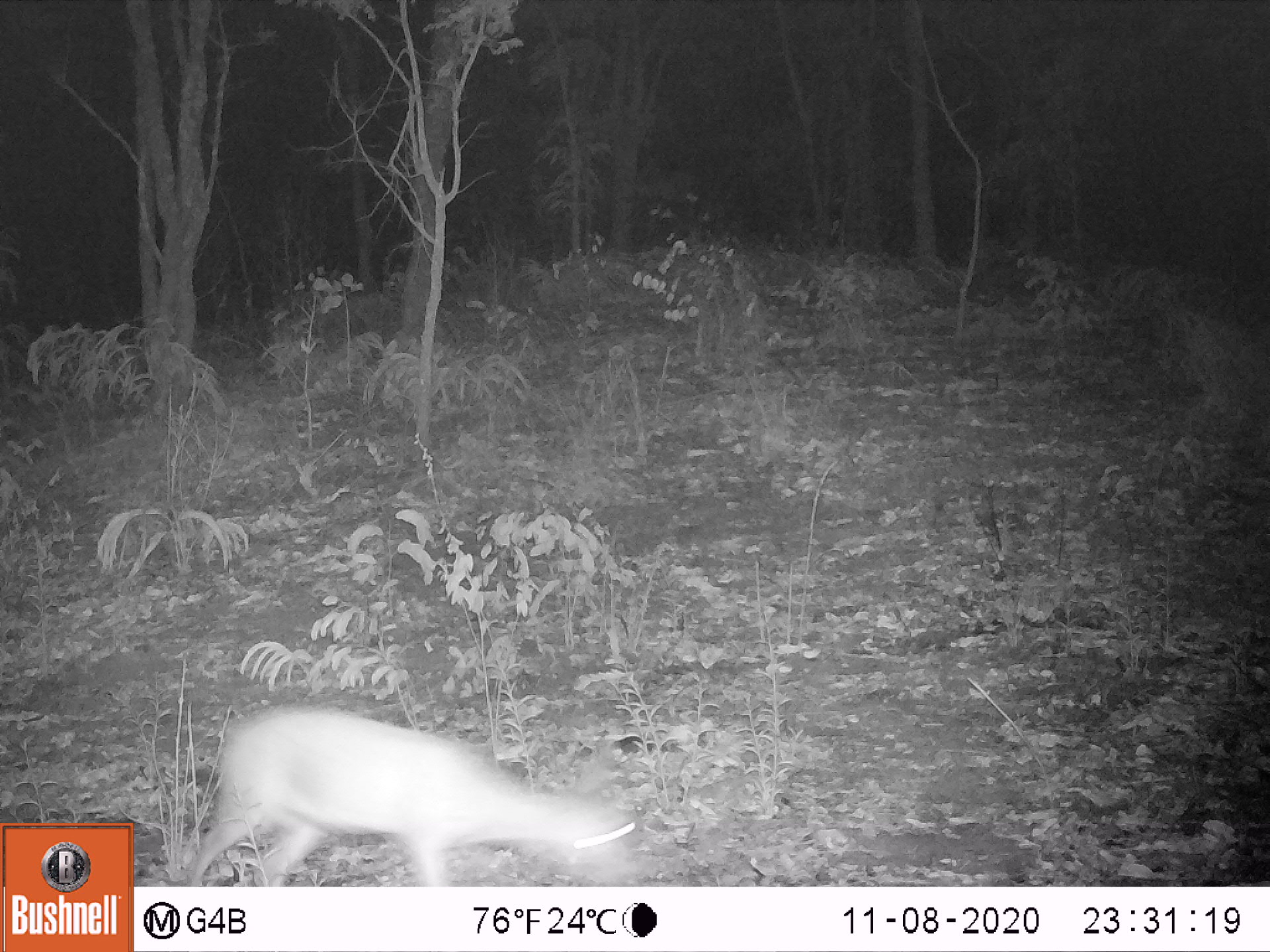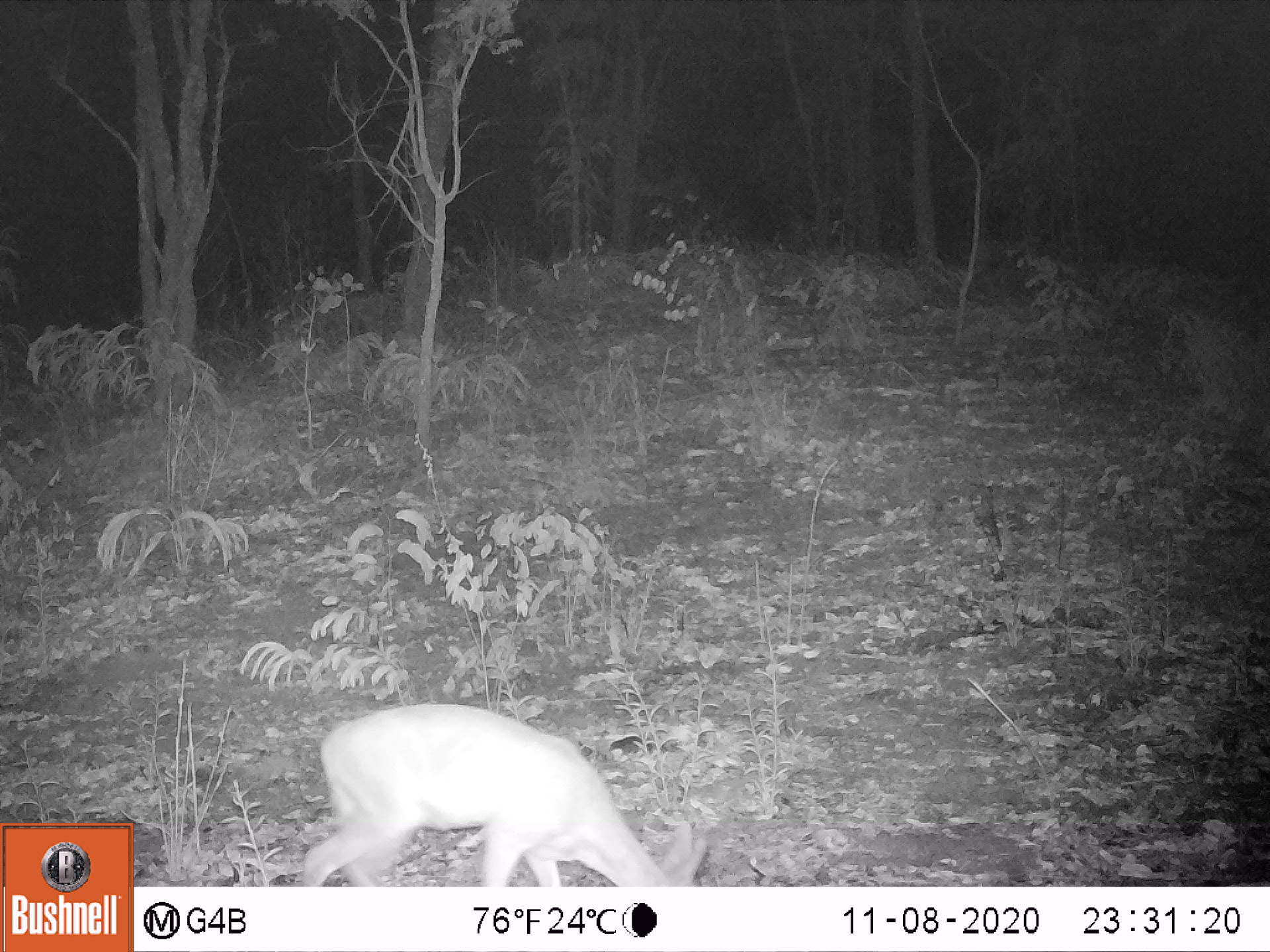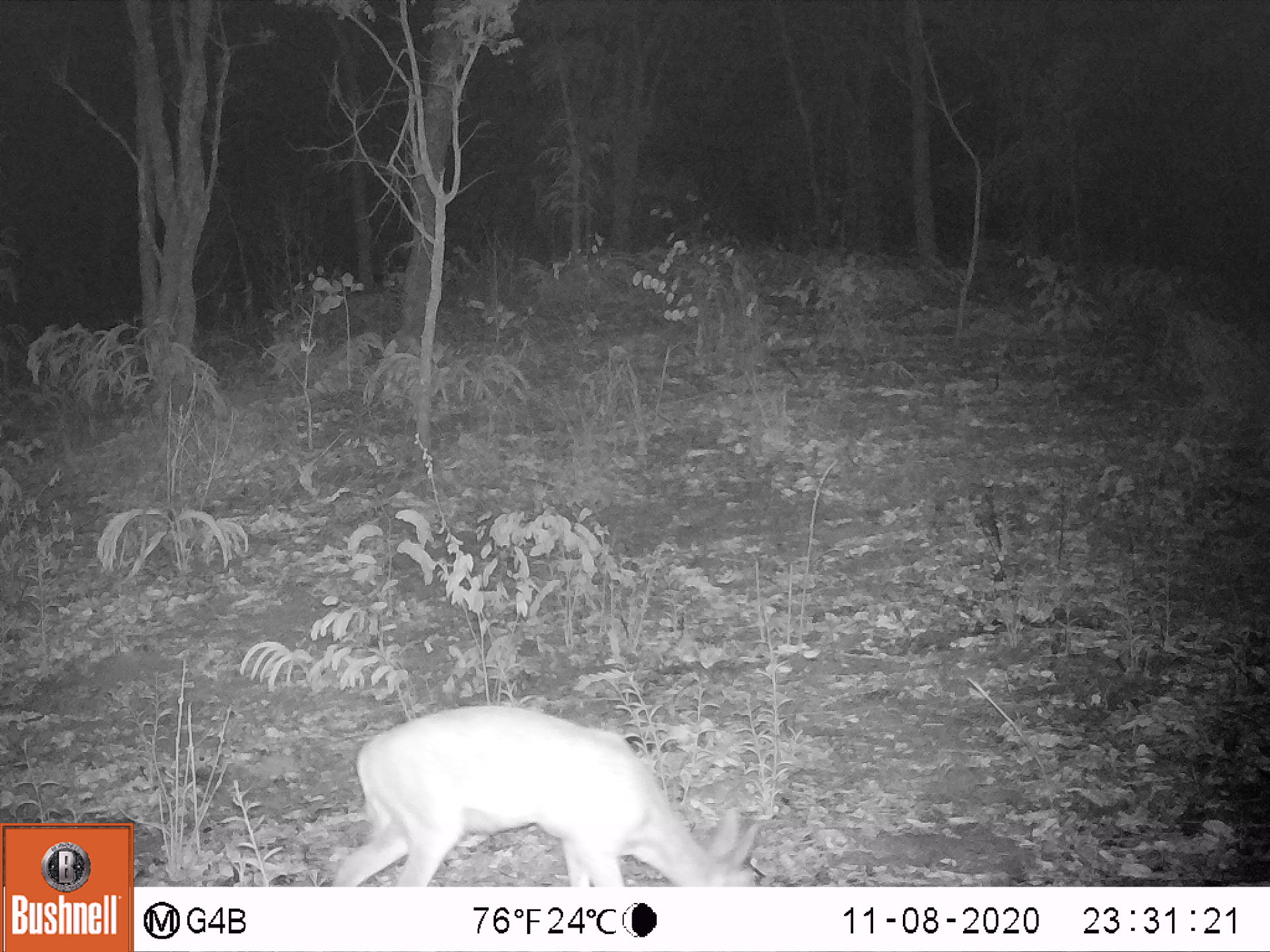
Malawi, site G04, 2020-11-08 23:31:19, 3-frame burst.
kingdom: Animalia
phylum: Chordata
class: Mammalia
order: Artiodactyla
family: Bovidae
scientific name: Antilopinae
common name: small antelope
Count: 1.